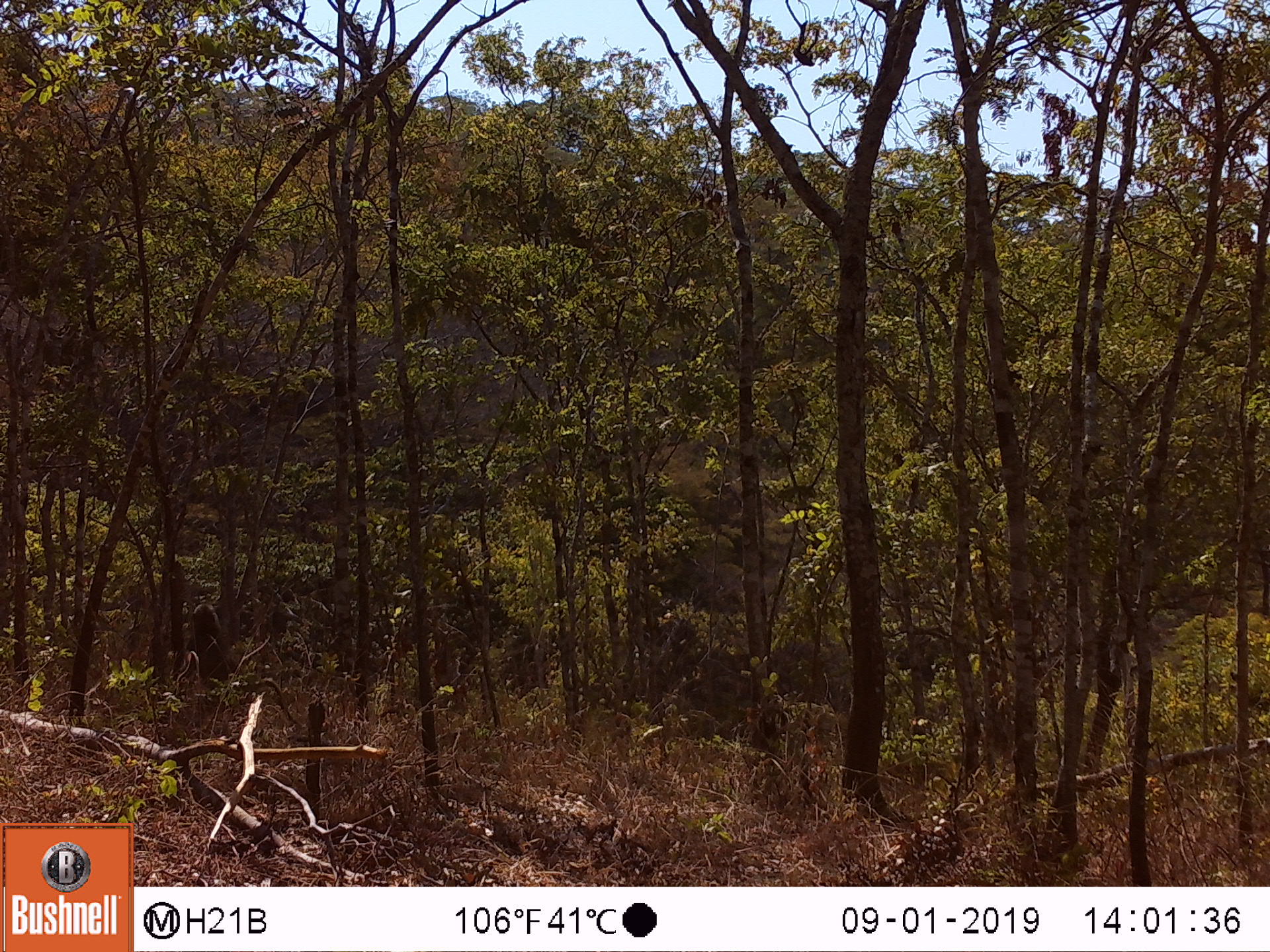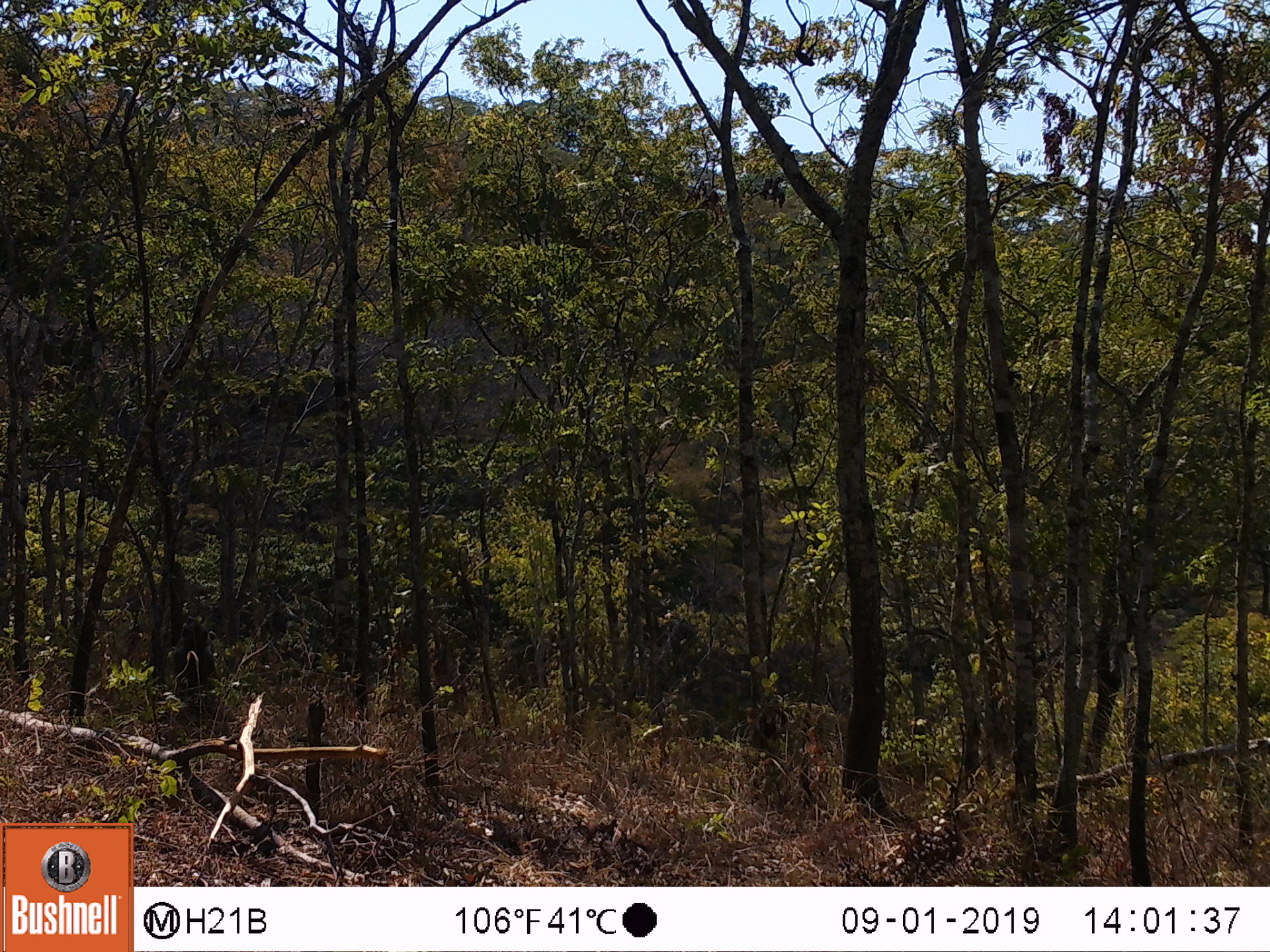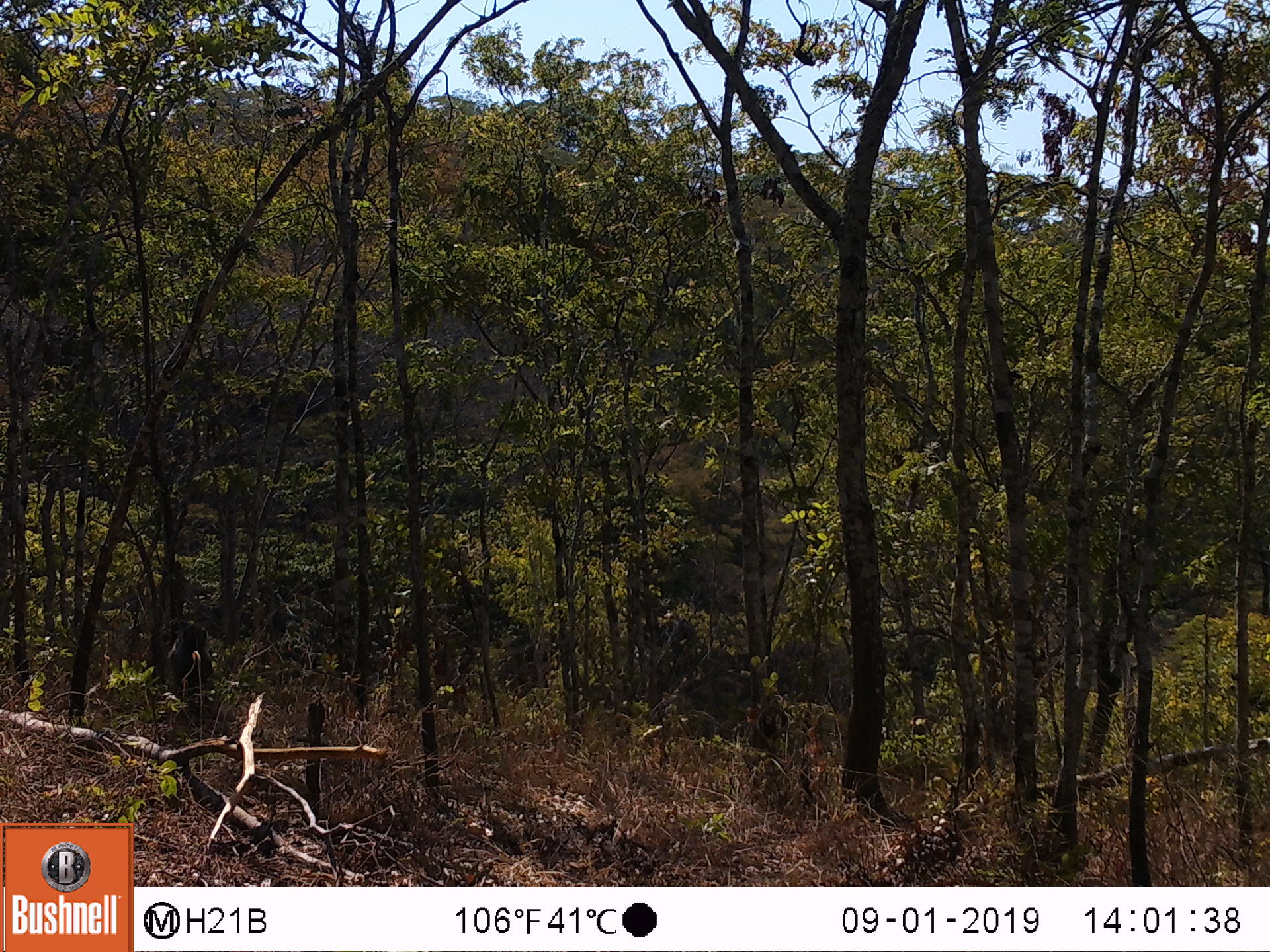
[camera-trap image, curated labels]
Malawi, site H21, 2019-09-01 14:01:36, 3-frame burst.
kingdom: Animalia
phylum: Chordata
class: Mammalia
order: Primates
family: Cercopithecidae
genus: Papio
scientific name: Papio cynocephalus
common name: yellow baboon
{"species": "yellow baboon (Papio cynocephalus)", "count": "1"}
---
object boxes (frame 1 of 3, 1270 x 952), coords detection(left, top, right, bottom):
yellow baboon: detection(189, 597, 285, 696)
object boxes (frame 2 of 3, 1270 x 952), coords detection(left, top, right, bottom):
yellow baboon: detection(172, 621, 224, 723)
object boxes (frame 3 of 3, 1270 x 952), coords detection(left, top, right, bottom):
yellow baboon: detection(160, 617, 222, 725)